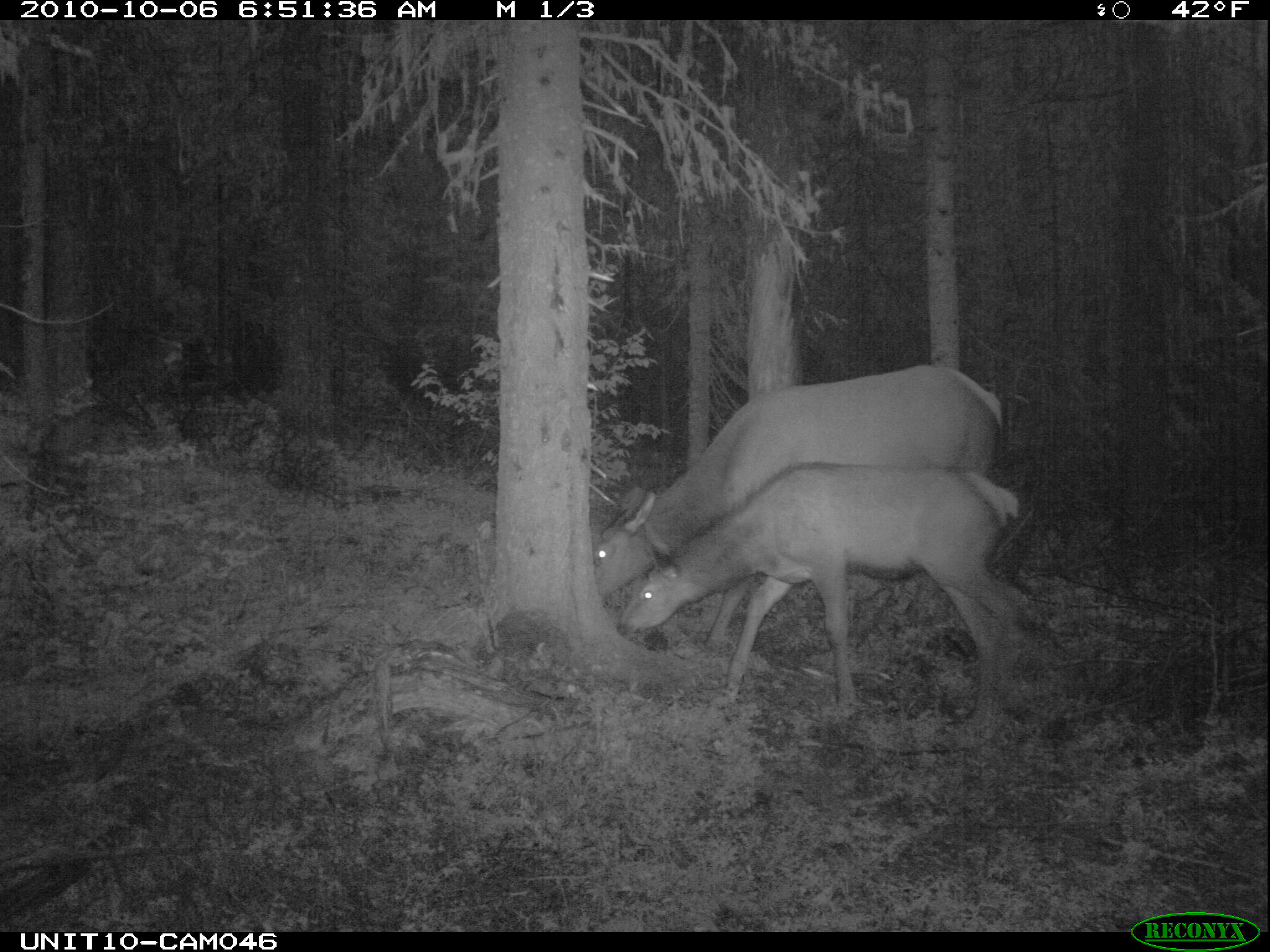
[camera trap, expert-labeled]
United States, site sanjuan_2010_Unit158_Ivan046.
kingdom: Animalia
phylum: Chordata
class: Mammalia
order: Artiodactyla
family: Cervidae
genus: Cervus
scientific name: Cervus elaphus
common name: red deer